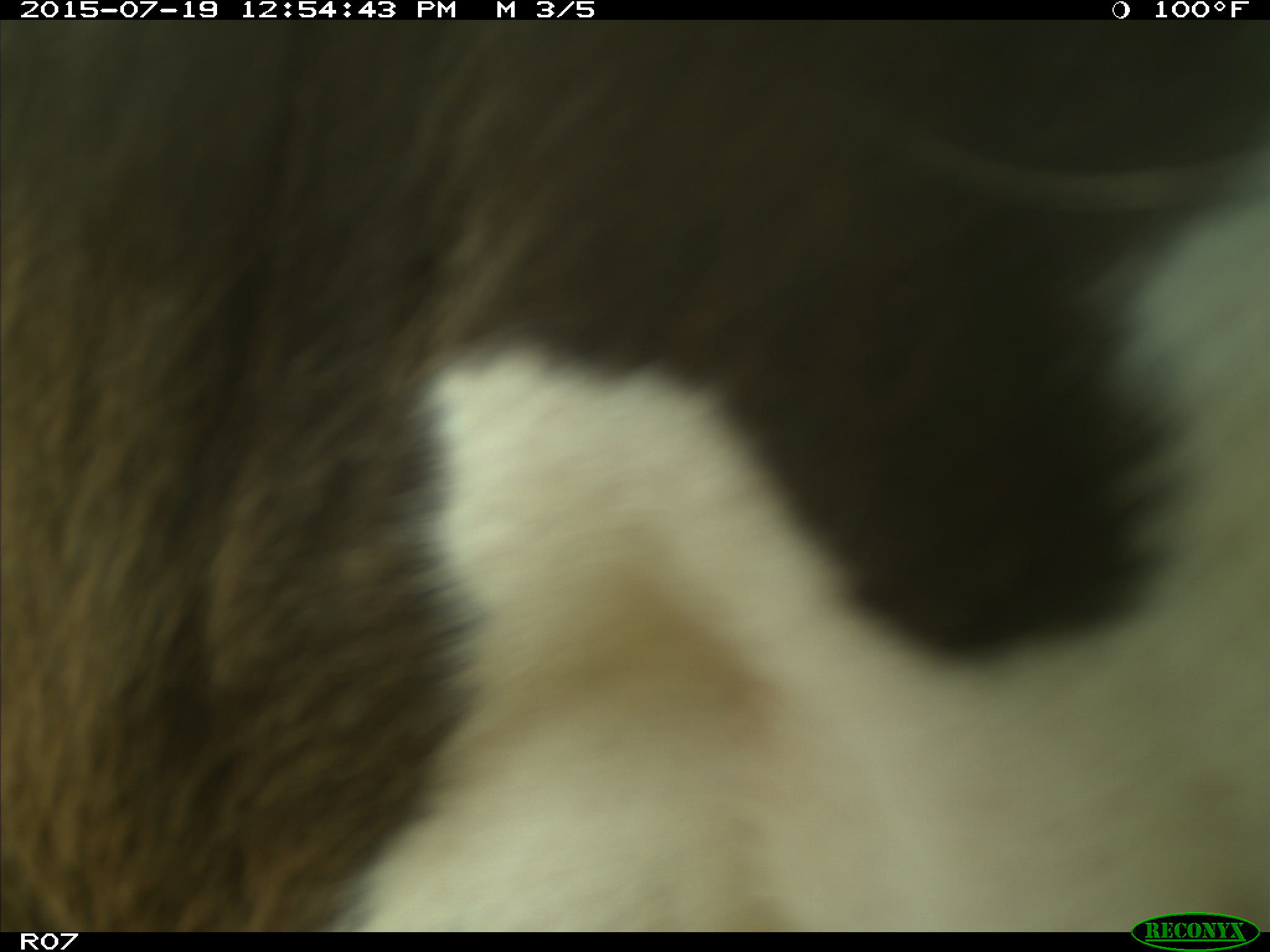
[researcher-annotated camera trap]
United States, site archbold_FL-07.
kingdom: Animalia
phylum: Chordata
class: Mammalia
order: Artiodactyla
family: Bovidae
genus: Bos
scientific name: Bos taurus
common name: domestic cow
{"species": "Bos taurus (domestic cow)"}